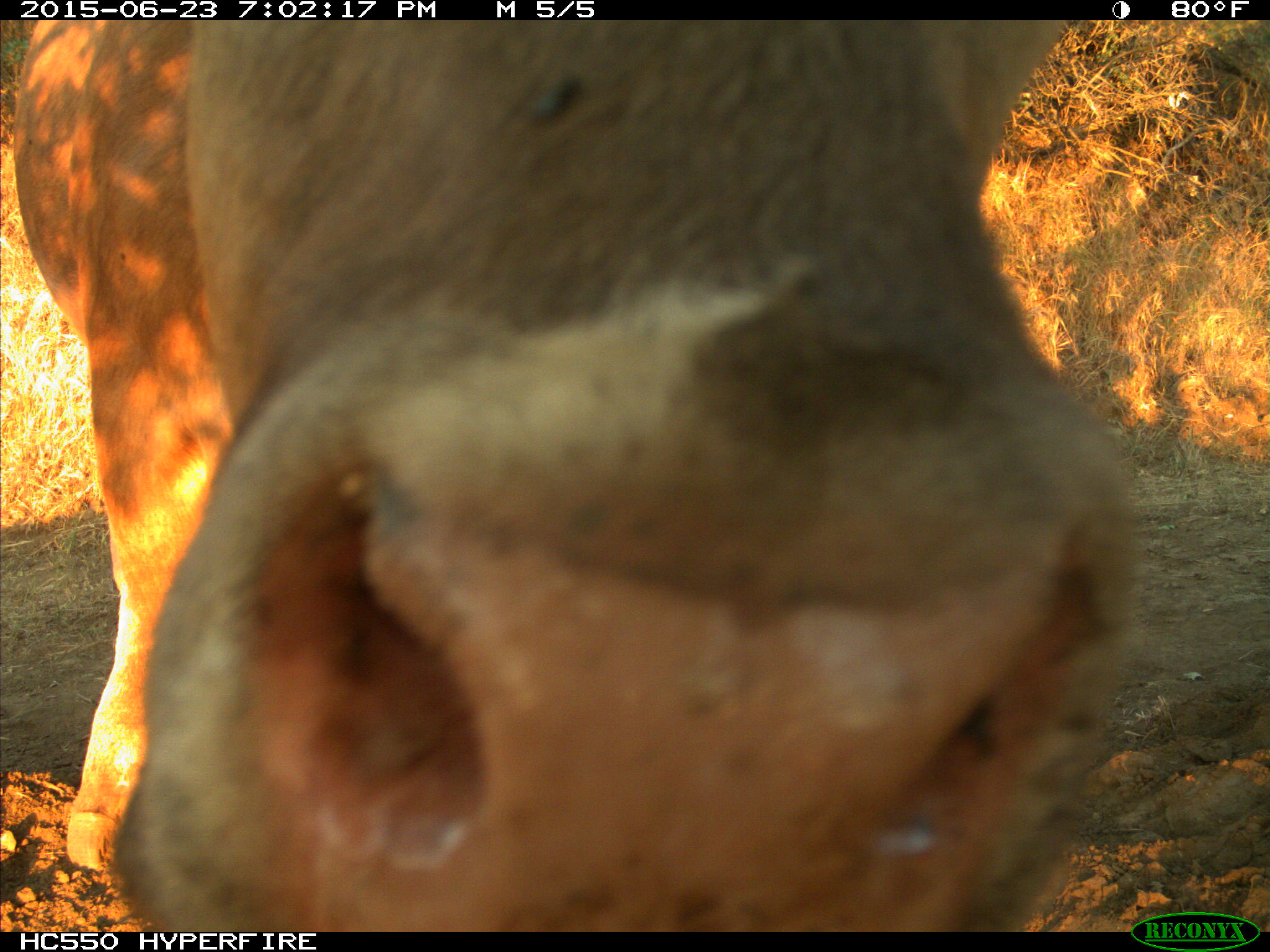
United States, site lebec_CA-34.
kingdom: Animalia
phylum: Chordata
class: Mammalia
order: Artiodactyla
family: Bovidae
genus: Bos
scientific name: Bos taurus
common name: domestic cow